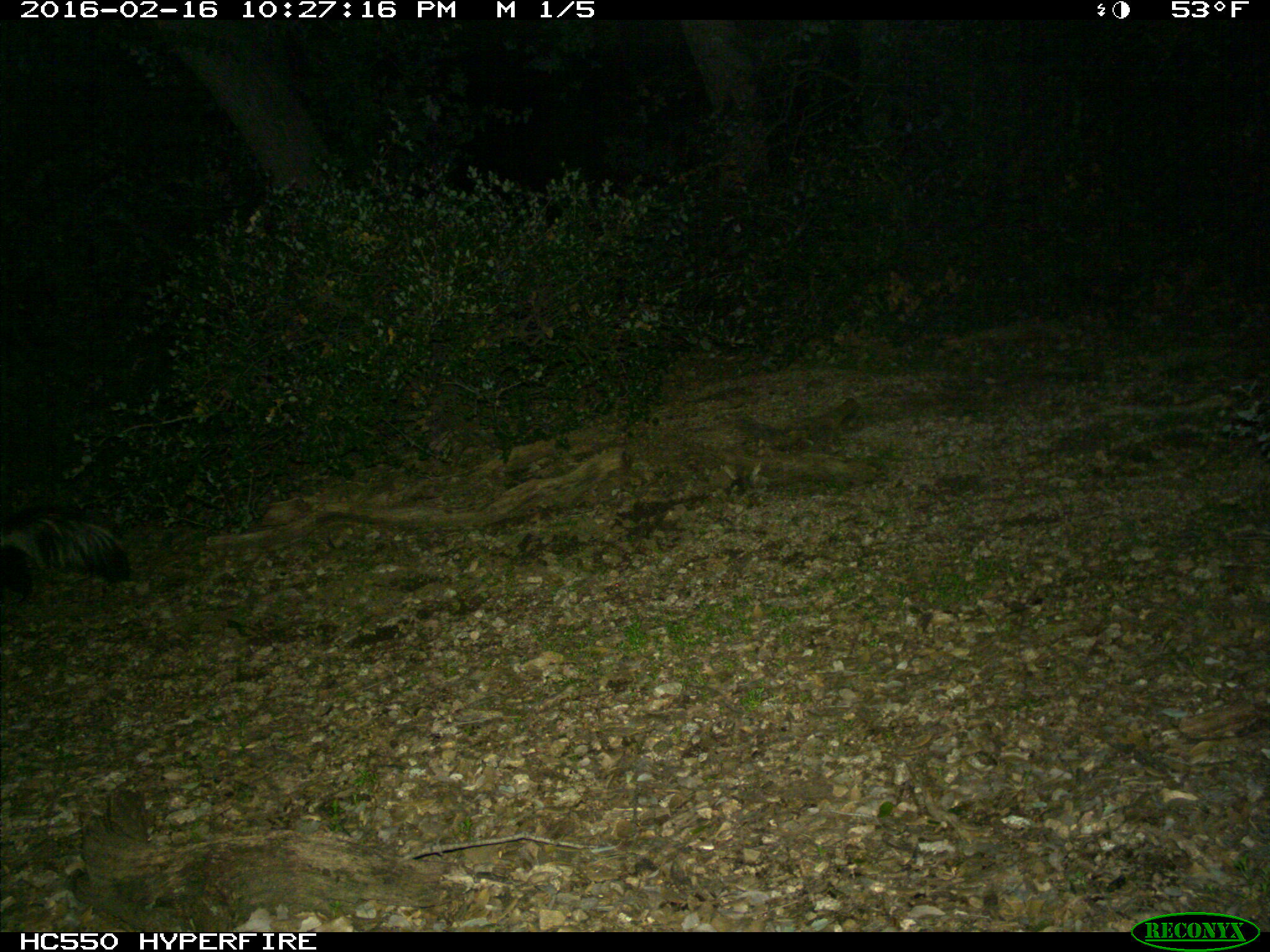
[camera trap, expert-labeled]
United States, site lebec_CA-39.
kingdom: Animalia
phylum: Chordata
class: Mammalia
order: Carnivora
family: Mephitidae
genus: Mephitis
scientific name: Mephitis mephitis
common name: striped skunk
Mephitis mephitis (striped skunk).